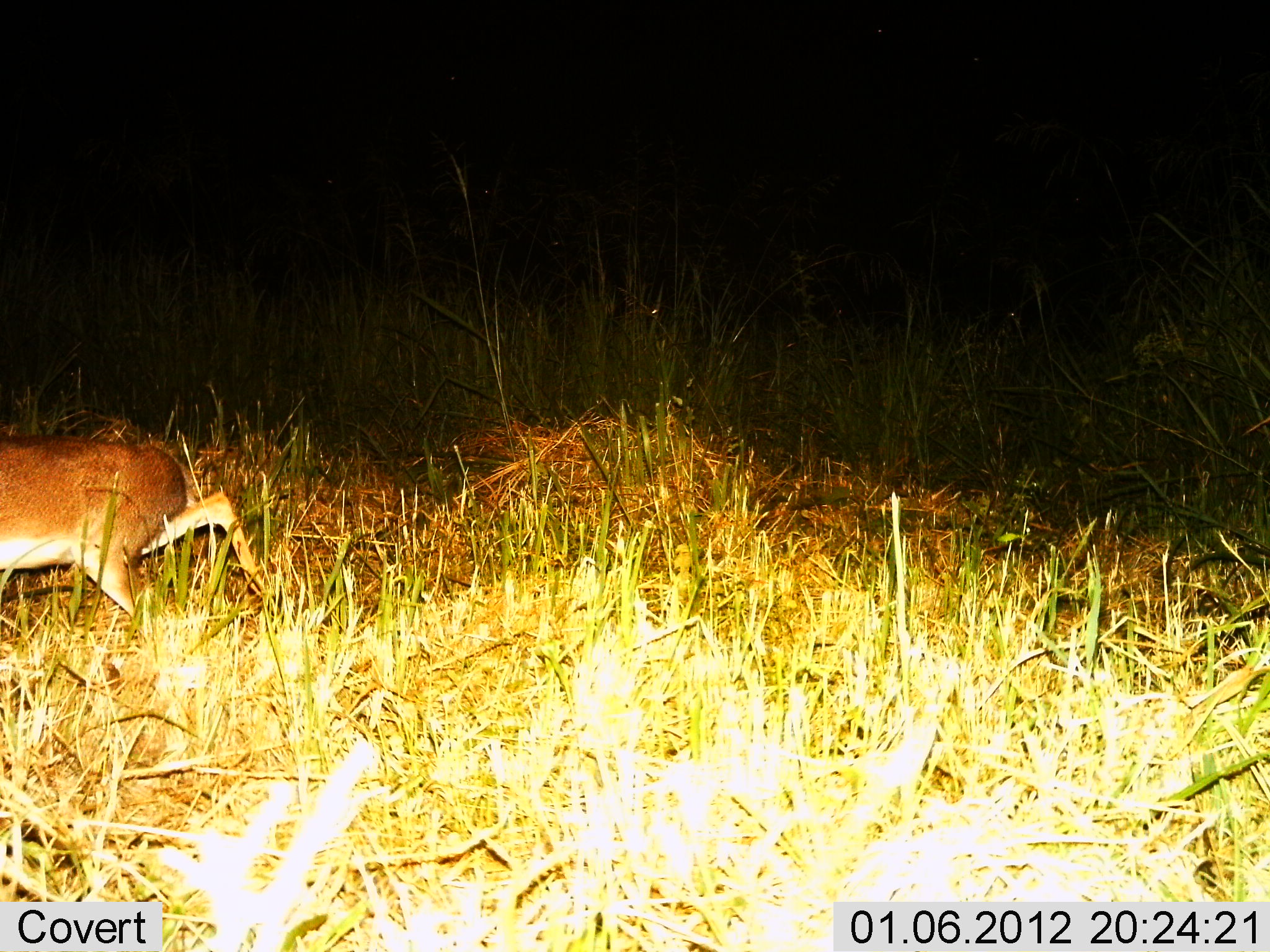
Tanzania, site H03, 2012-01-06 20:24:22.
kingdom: Animalia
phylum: Chordata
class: Mammalia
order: Artiodactyla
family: Bovidae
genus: Redunca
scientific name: Redunca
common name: reedbuck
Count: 1.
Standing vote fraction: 6%.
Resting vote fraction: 0%.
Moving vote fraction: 94%.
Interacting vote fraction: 0%.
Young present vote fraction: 0%.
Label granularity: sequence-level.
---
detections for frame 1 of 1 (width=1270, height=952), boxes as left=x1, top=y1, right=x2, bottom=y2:
animal: left=1, top=430, right=269, bottom=663